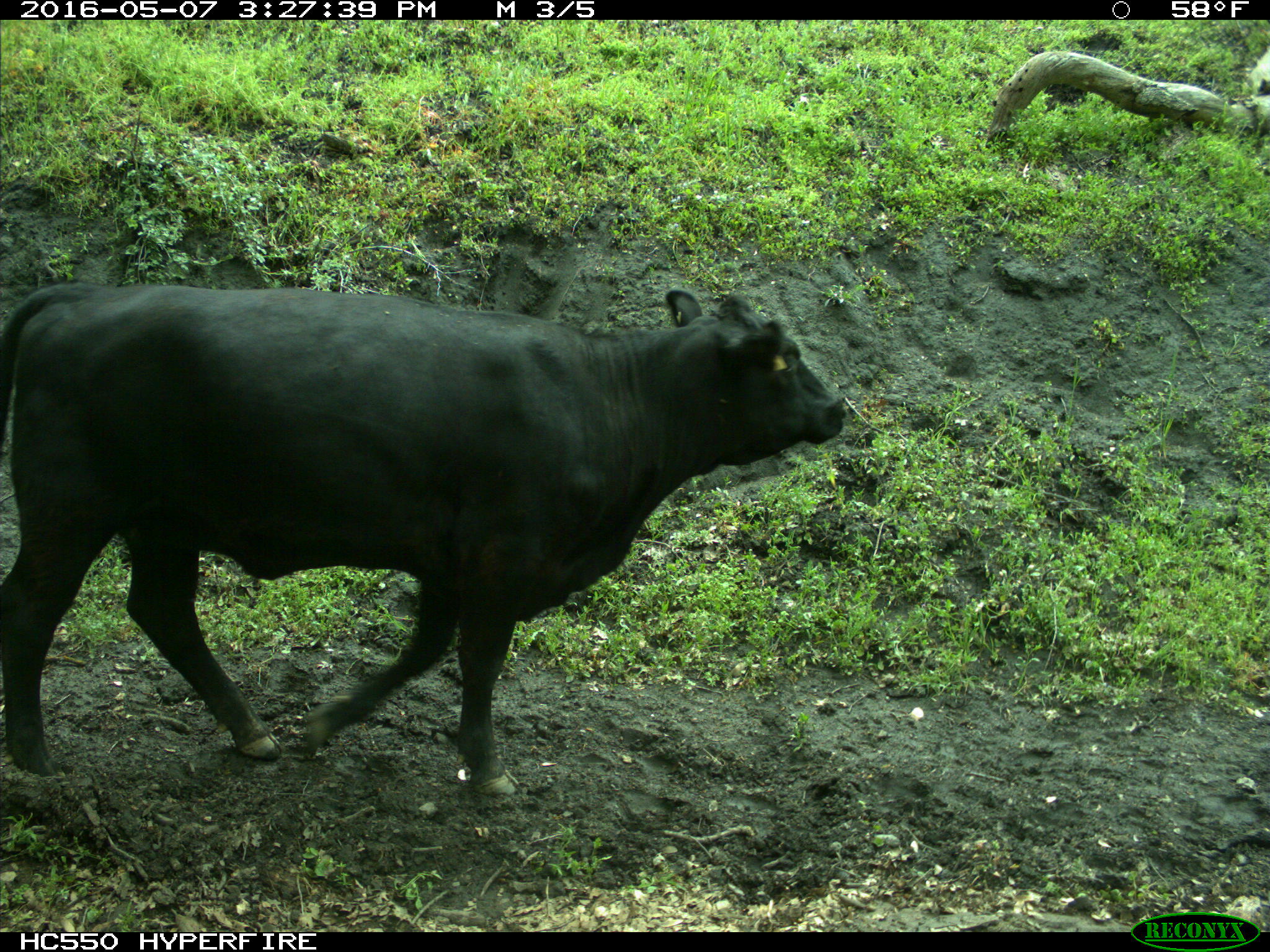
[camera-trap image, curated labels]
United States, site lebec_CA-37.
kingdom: Animalia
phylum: Chordata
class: Mammalia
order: Artiodactyla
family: Bovidae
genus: Bos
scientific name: Bos taurus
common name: domestic cow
Bos taurus (domestic cow).